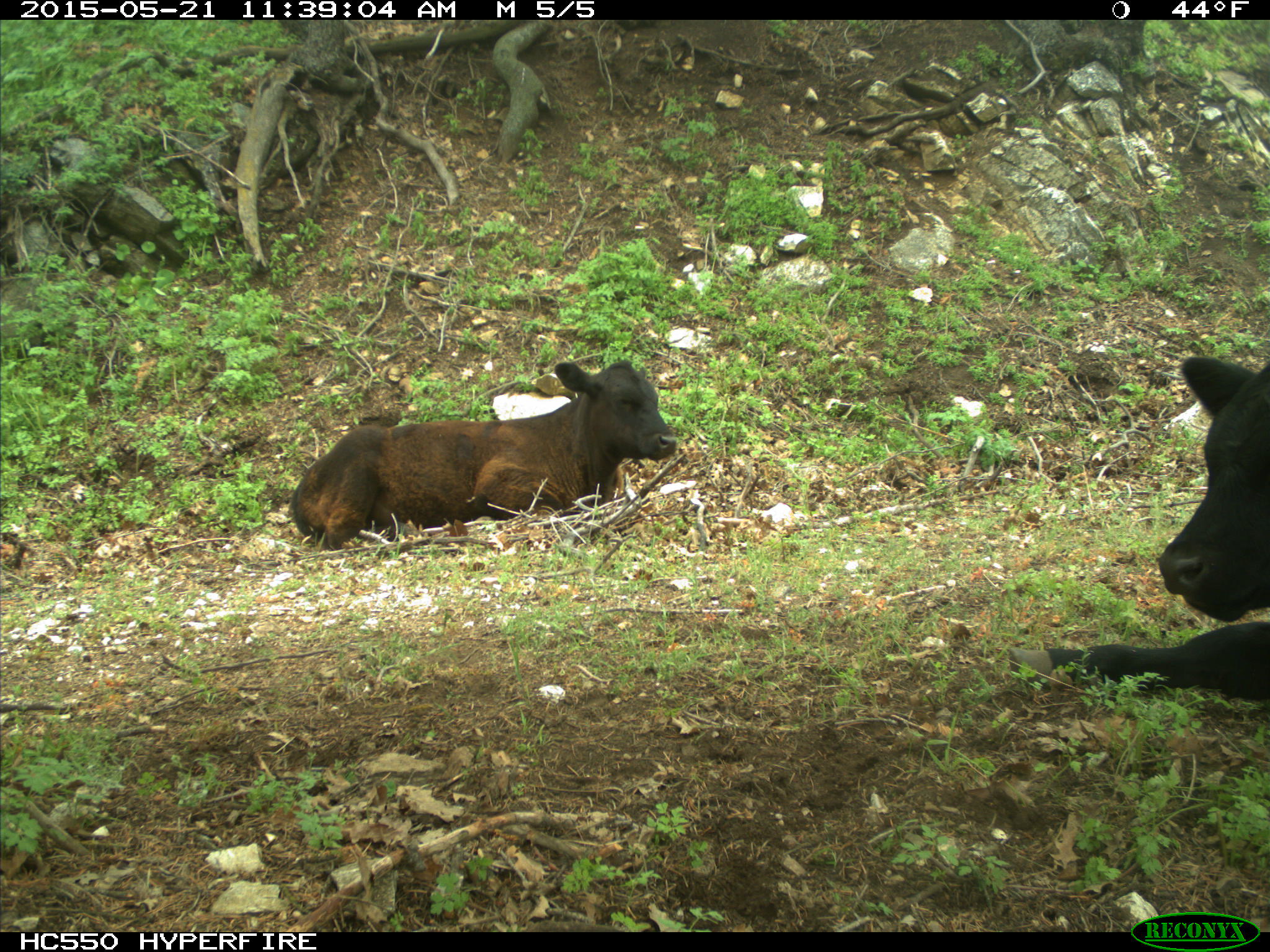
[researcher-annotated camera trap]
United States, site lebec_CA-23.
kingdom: Animalia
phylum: Chordata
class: Mammalia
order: Artiodactyla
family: Bovidae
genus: Bos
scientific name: Bos taurus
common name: domestic cow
Bos taurus (domestic cow).